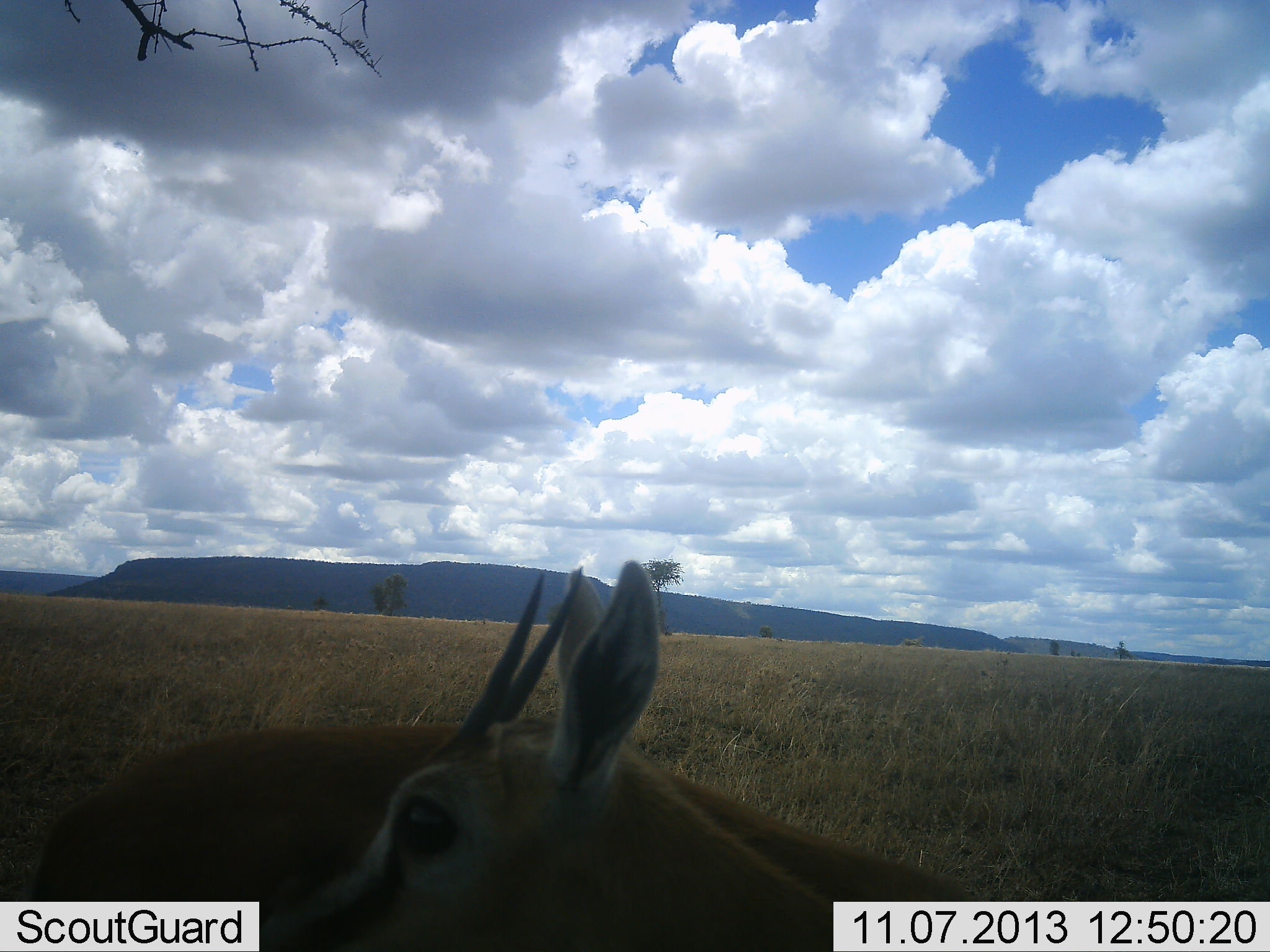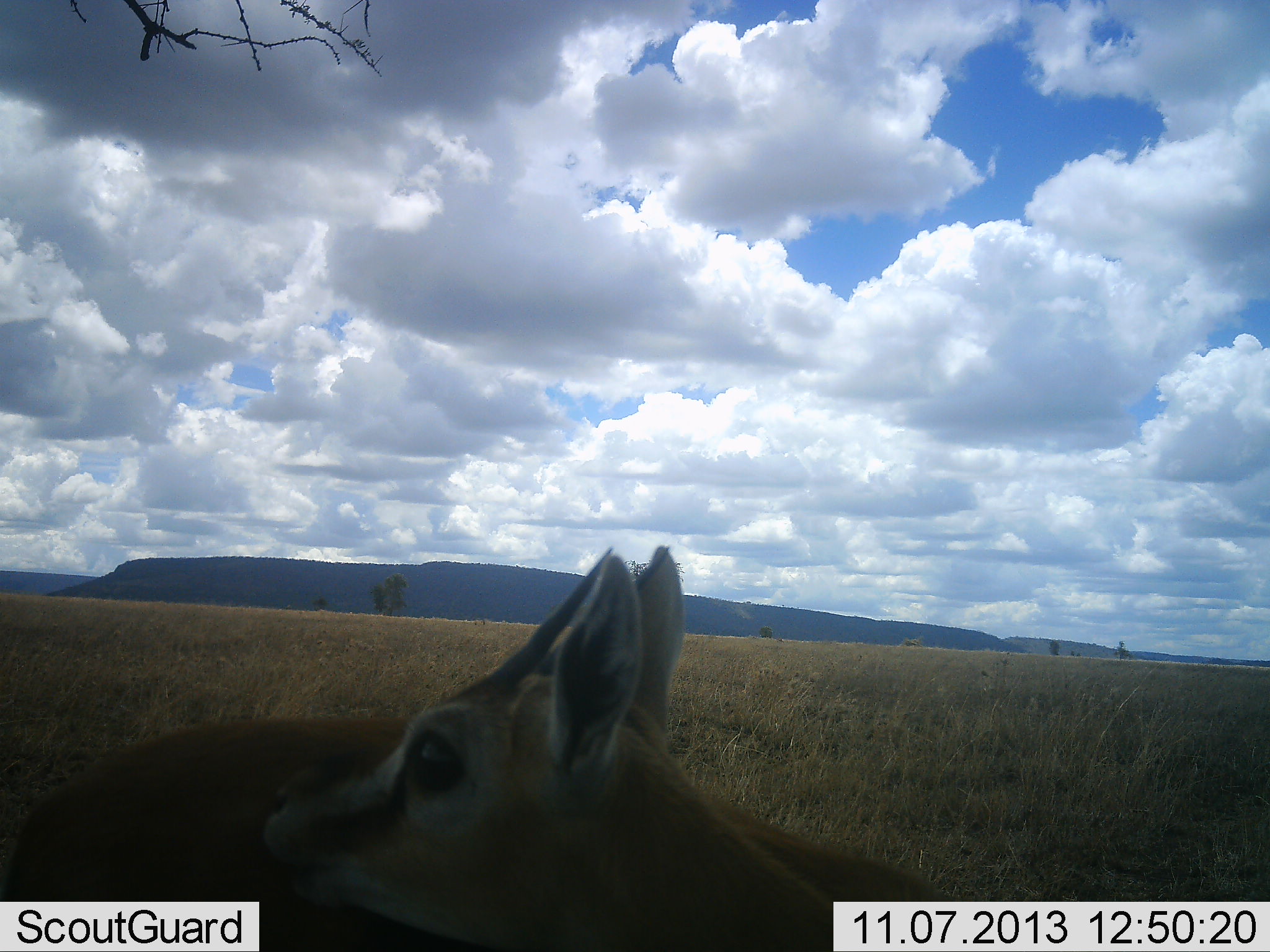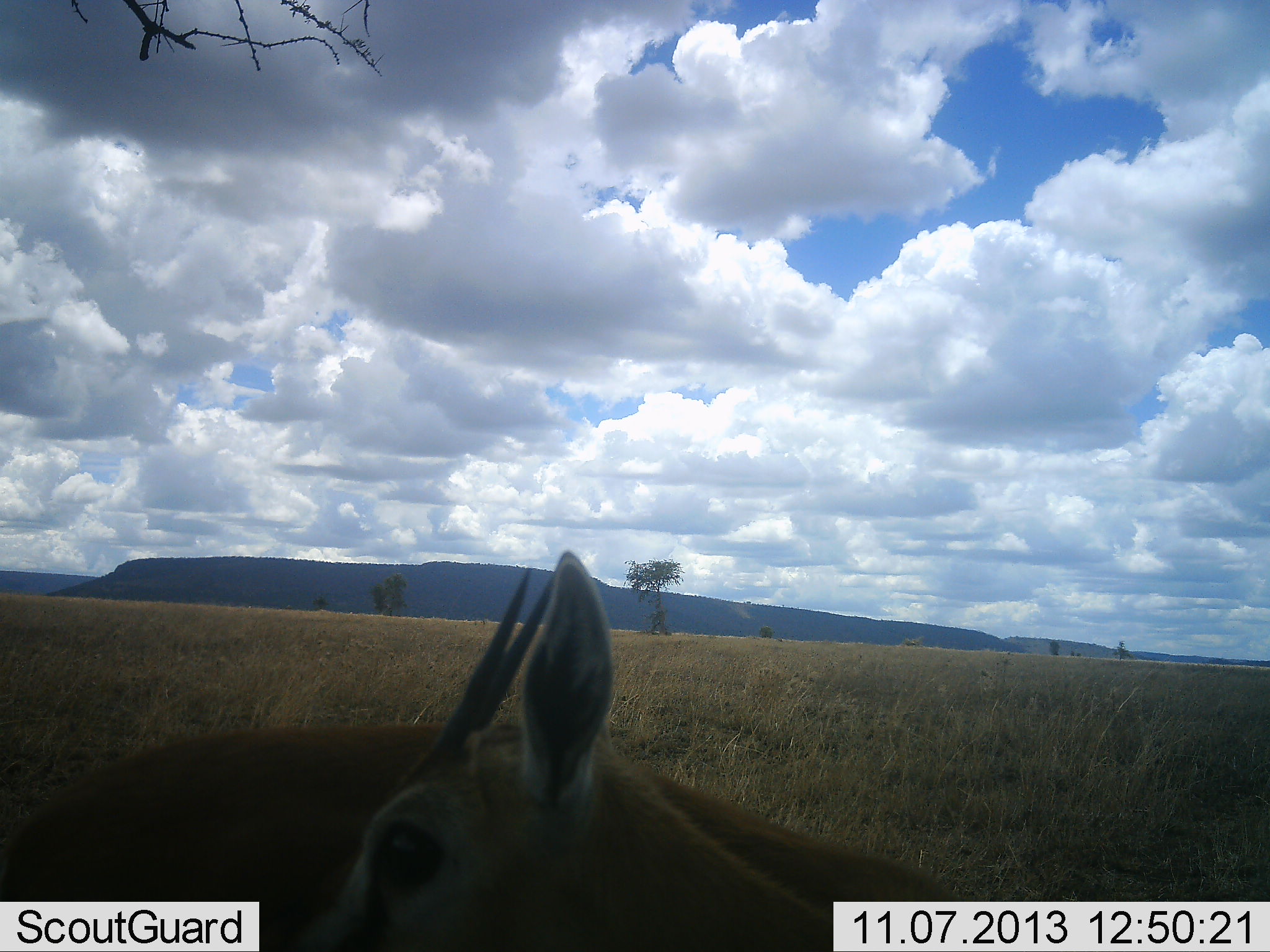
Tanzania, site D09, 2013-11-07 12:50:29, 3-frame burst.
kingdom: Animalia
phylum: Chordata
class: Mammalia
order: Artiodactyla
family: Bovidae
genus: Eudorcas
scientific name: Eudorcas thomsonii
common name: thomson's gazelle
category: gazellethomsons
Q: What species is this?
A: Gazellethomsons (thomson's gazelle) (Eudorcas thomsonii).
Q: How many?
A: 2.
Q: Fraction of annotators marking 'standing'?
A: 100%.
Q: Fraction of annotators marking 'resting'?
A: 0%.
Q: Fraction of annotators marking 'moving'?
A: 0%.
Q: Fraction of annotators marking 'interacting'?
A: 10%.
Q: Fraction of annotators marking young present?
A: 0%.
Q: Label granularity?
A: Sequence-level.